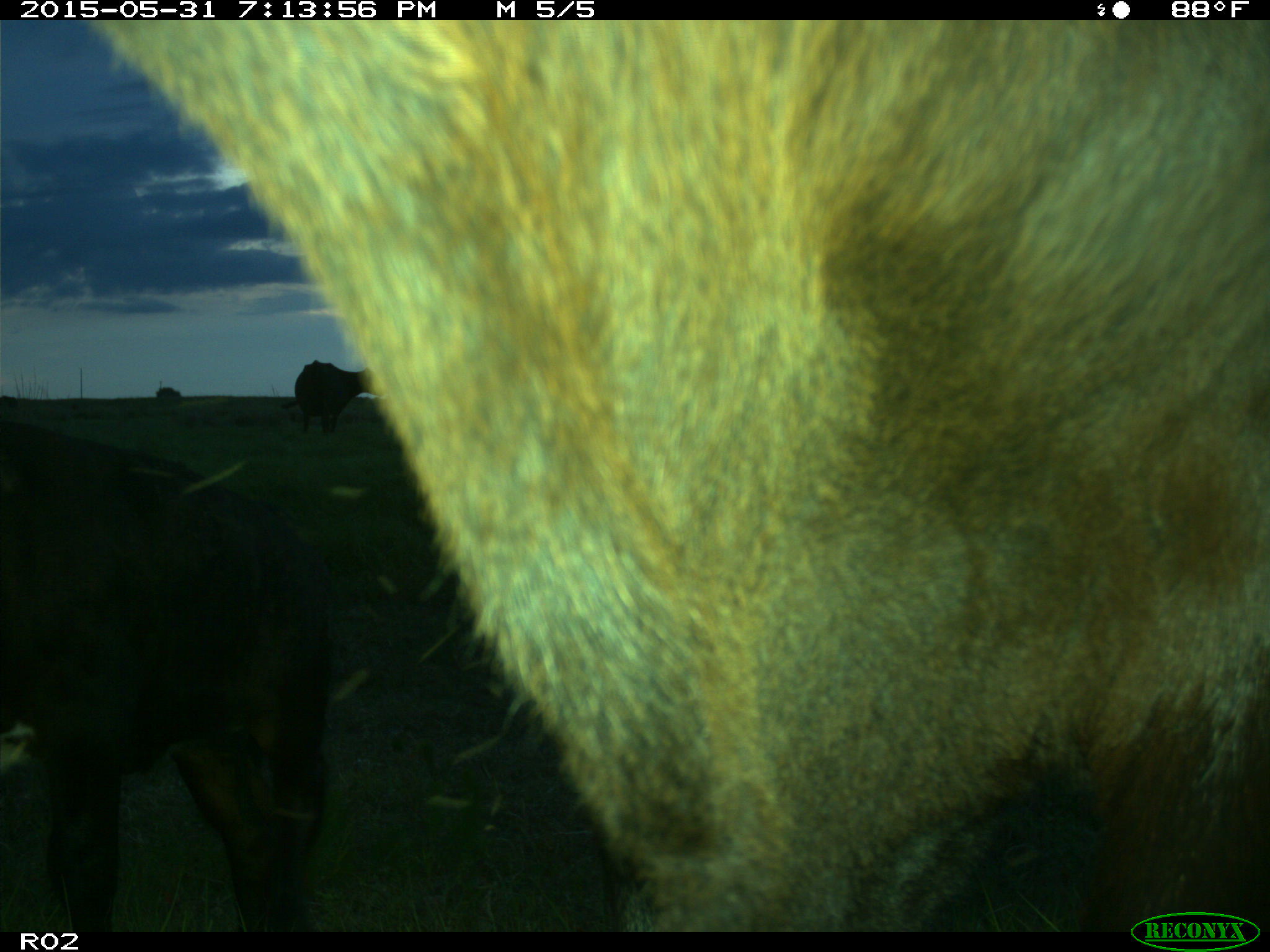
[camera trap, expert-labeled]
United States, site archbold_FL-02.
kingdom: Animalia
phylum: Chordata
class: Mammalia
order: Artiodactyla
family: Bovidae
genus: Bos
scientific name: Bos taurus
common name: domestic cow